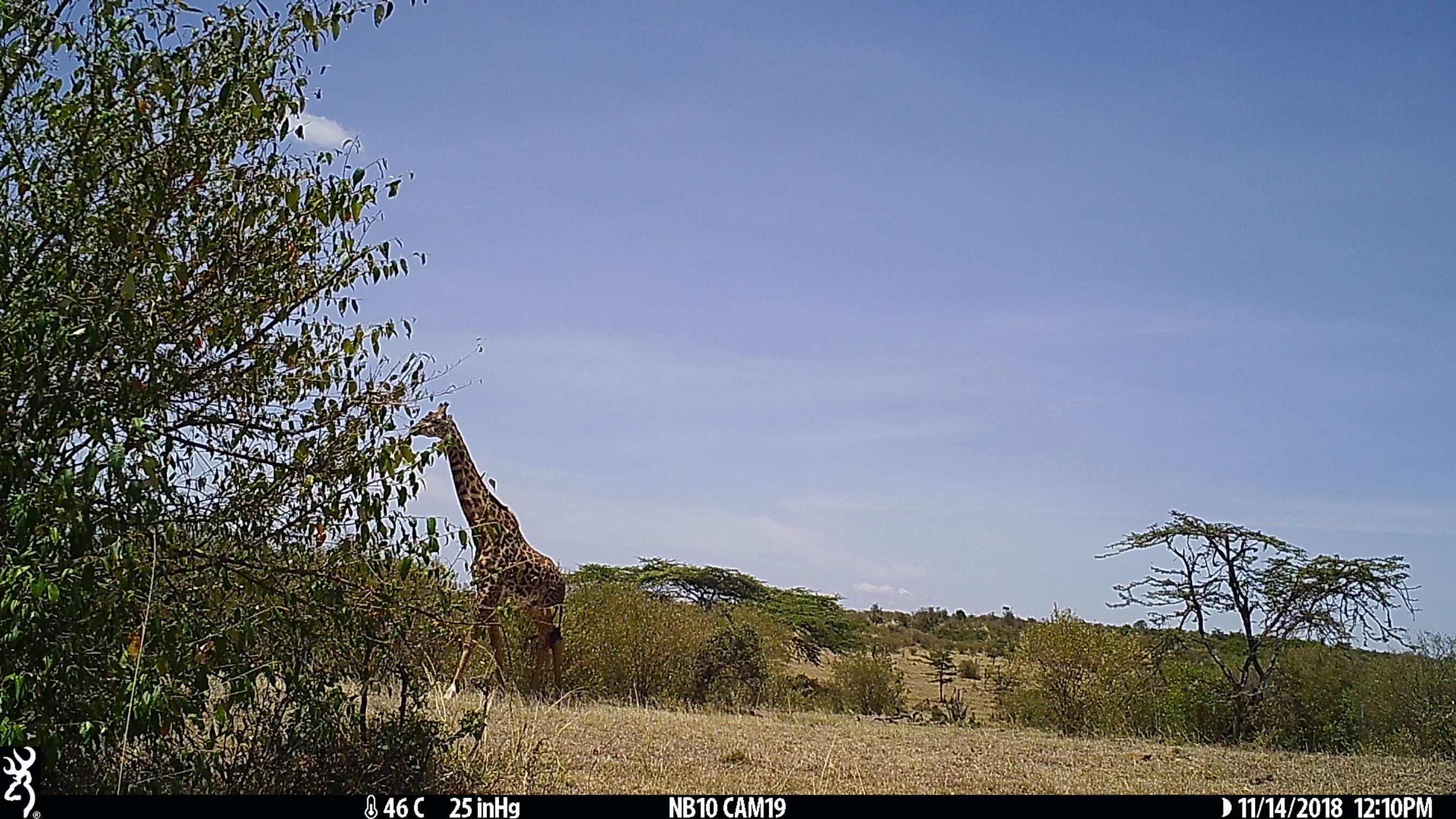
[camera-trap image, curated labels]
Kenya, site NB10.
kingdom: Animalia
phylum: Chordata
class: Mammalia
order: Artiodactyla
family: Giraffidae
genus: Giraffa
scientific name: Giraffa camelopardalis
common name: northern giraffe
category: giraffe